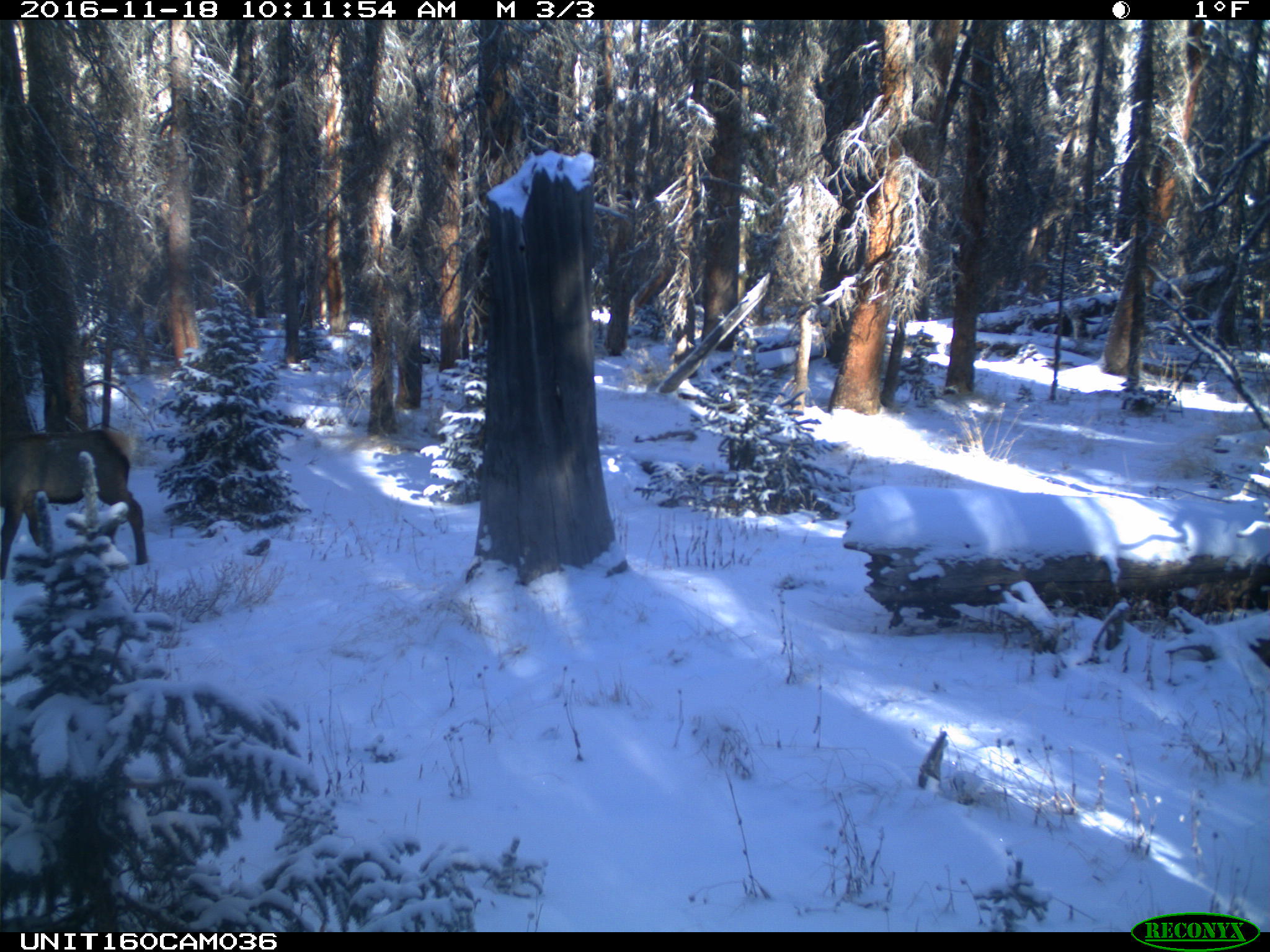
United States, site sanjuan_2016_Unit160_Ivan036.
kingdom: Animalia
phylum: Chordata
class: Mammalia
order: Artiodactyla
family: Cervidae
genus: Cervus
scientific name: Cervus elaphus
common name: red deer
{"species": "Cervus elaphus (red deer)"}